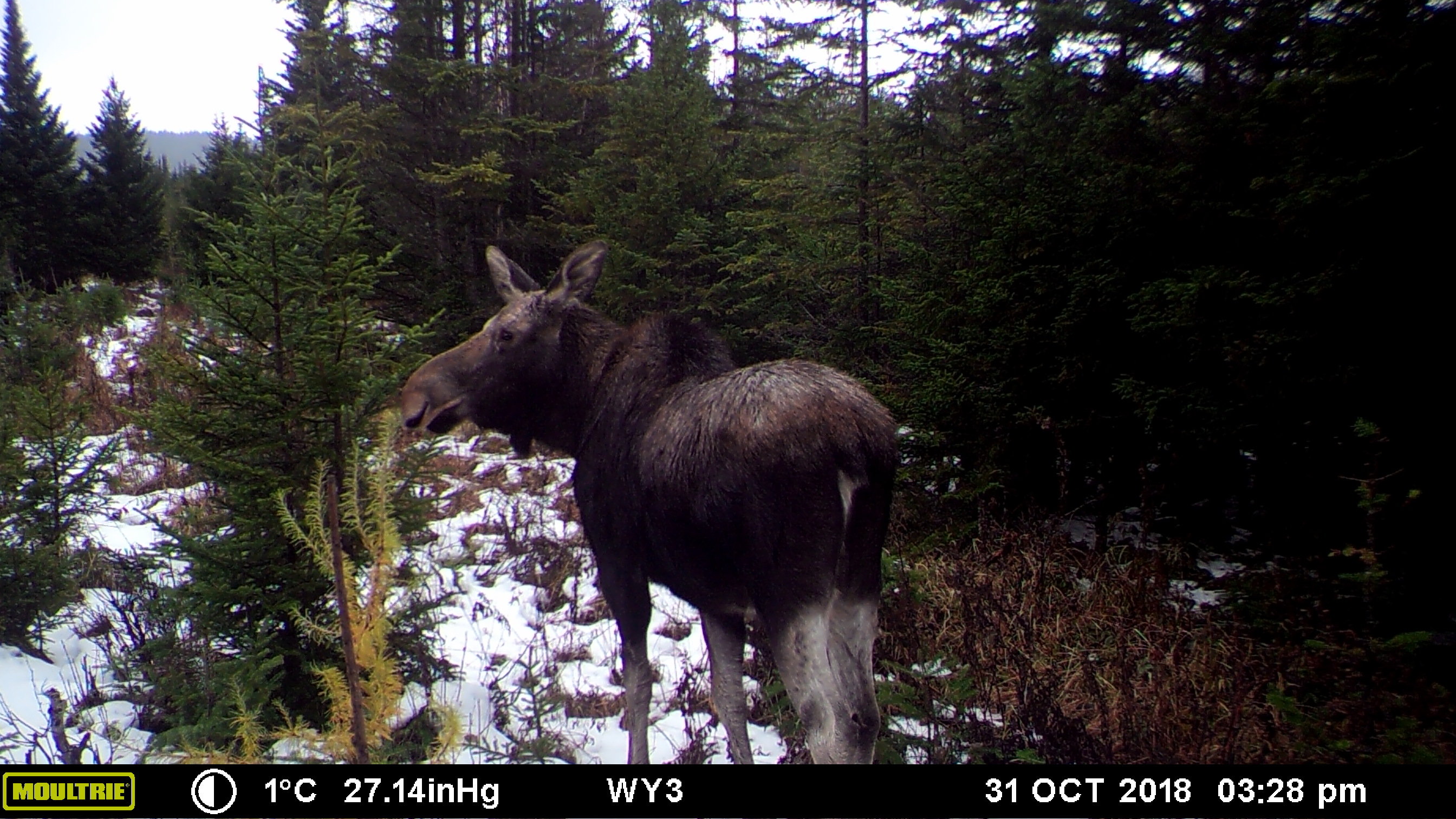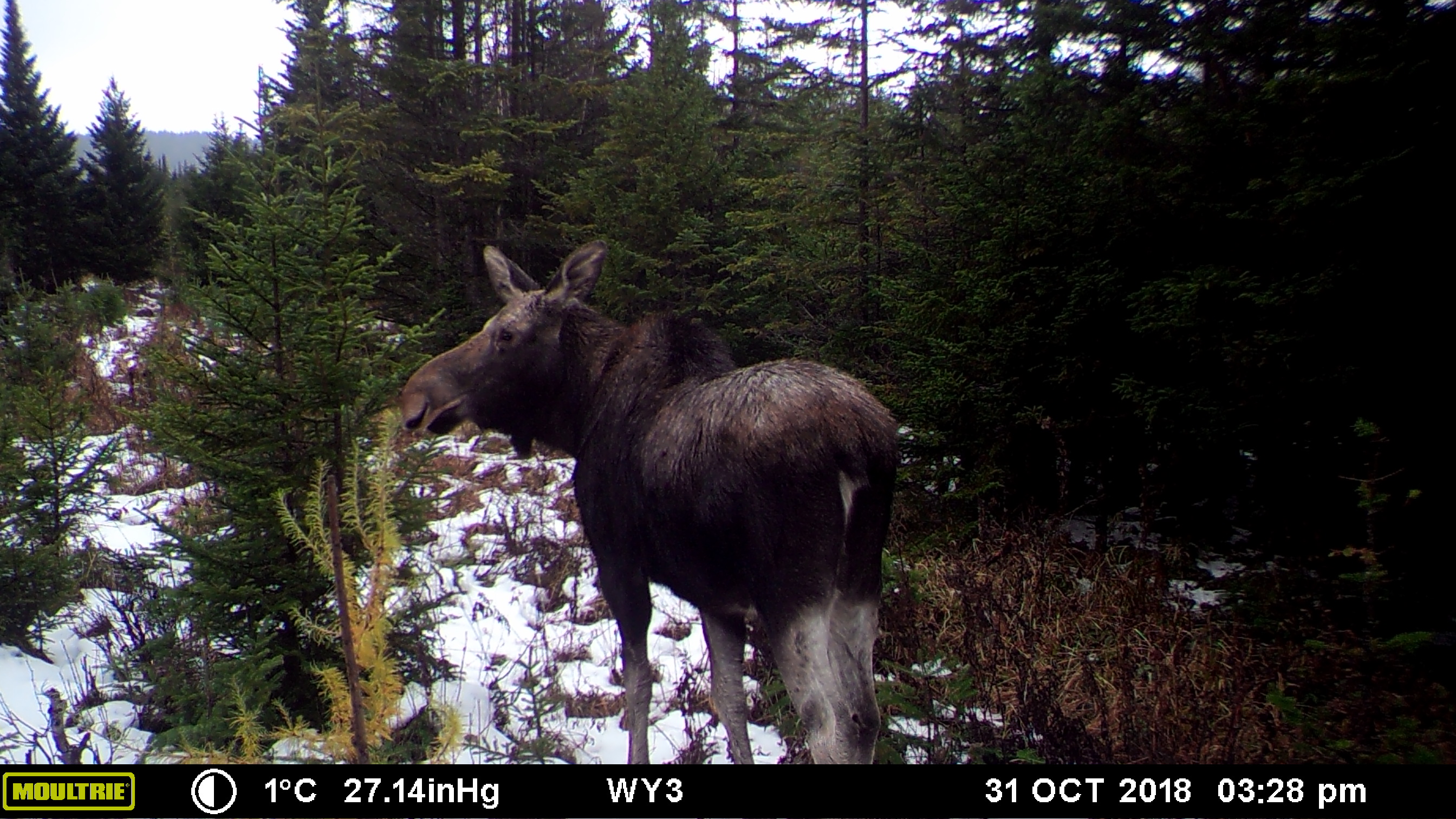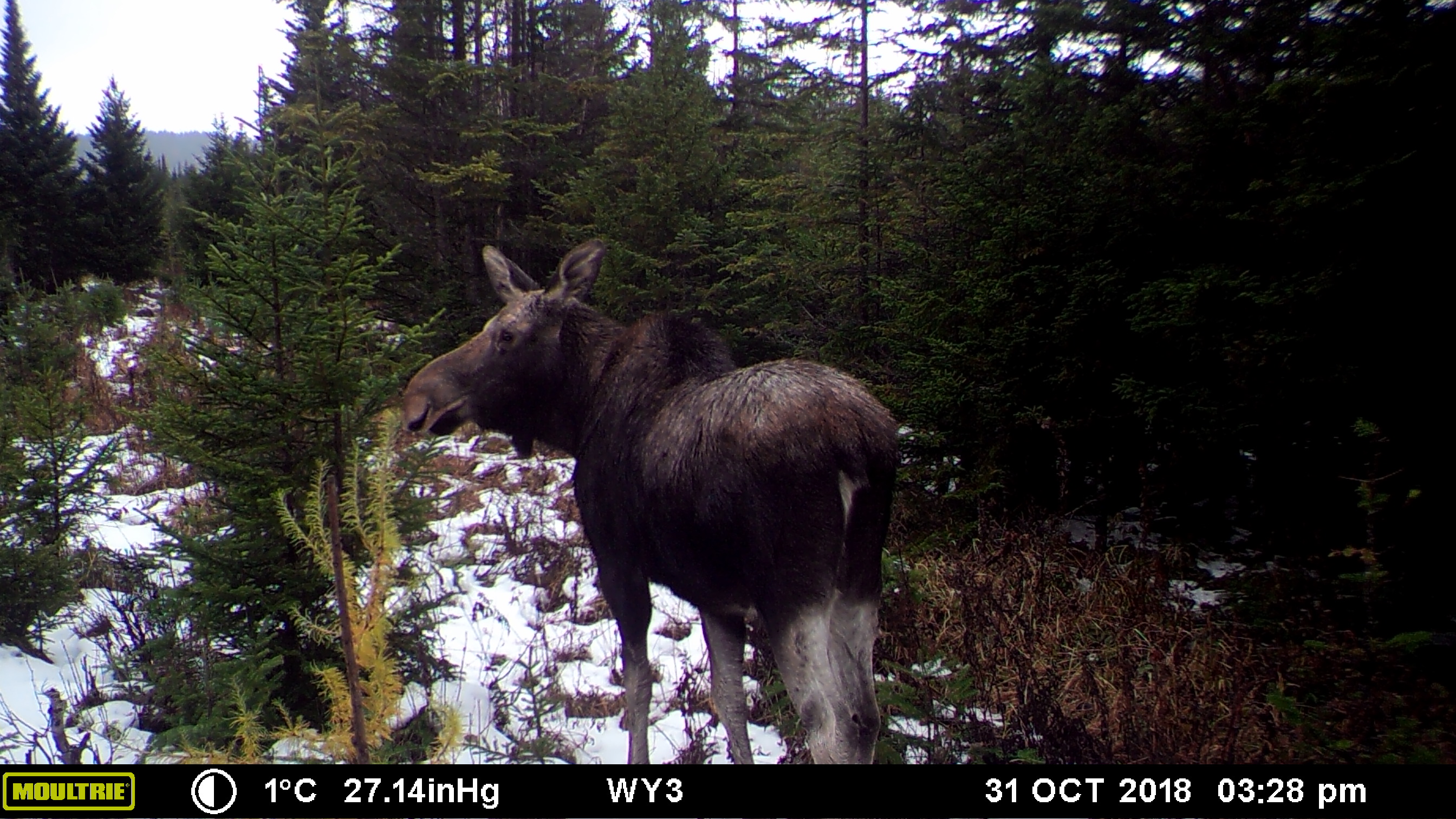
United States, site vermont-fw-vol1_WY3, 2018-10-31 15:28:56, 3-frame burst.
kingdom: Animalia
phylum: Chordata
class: Mammalia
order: Artiodactyla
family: Cervidae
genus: Alces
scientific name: Alces alces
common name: moose